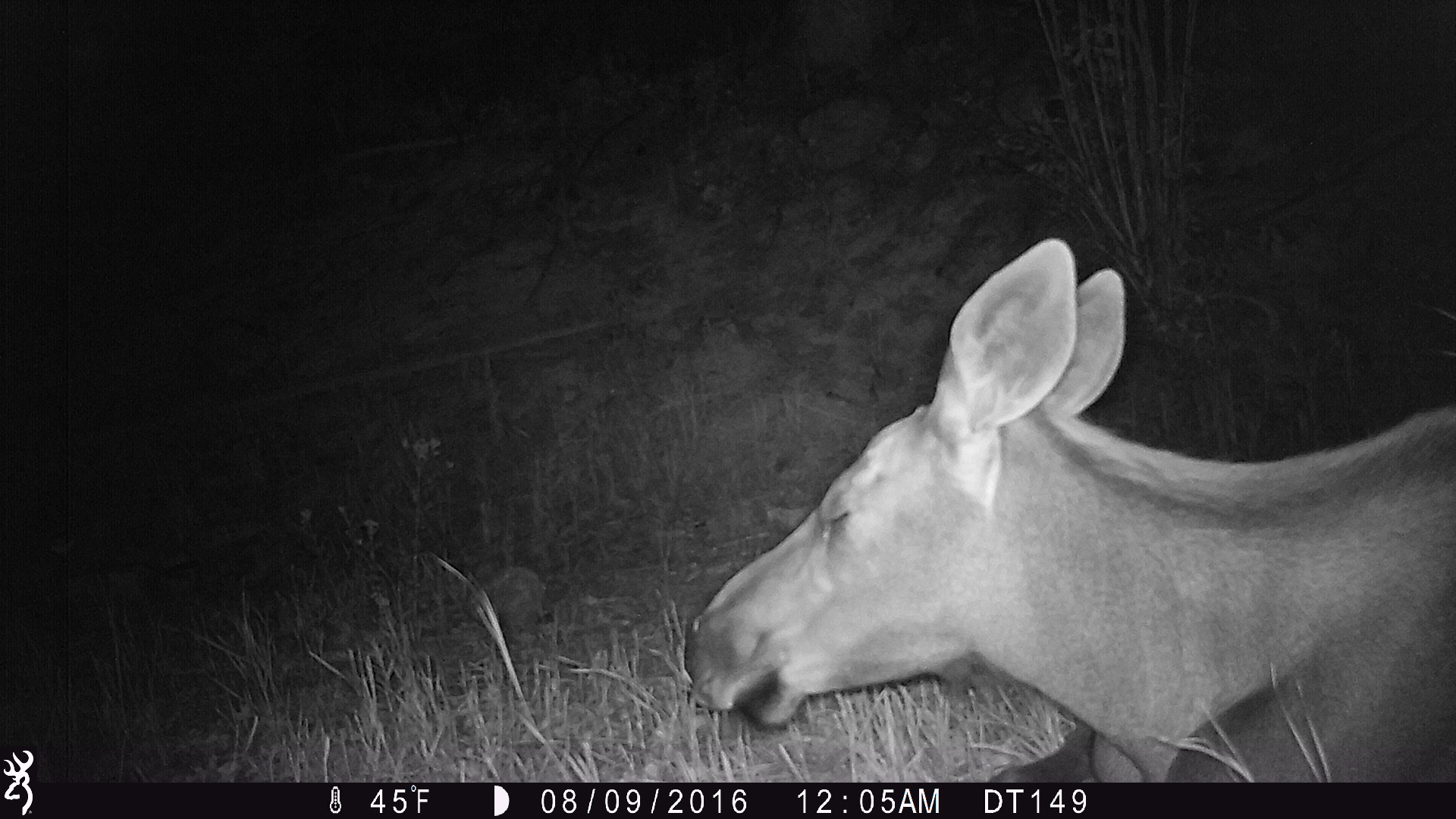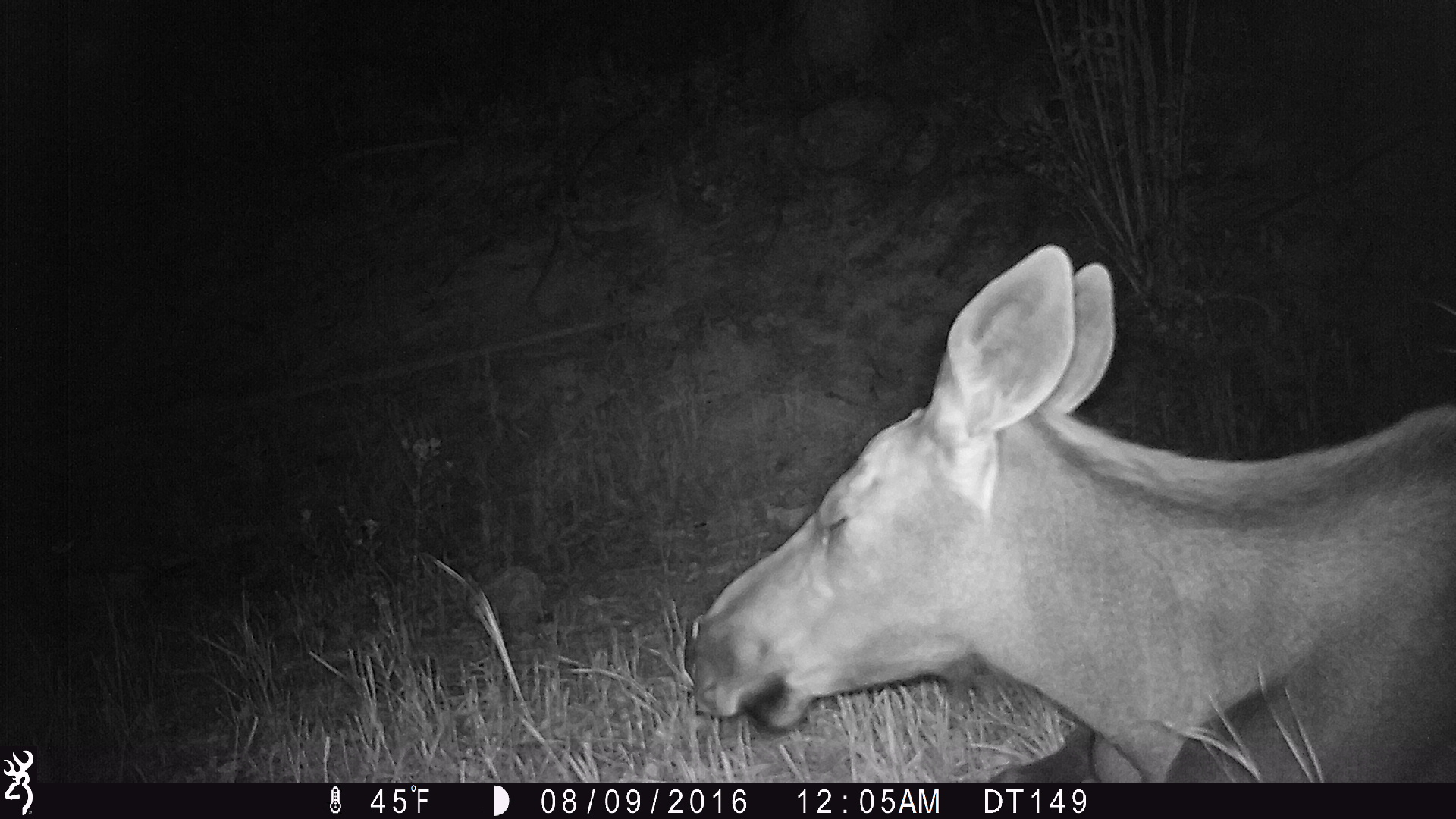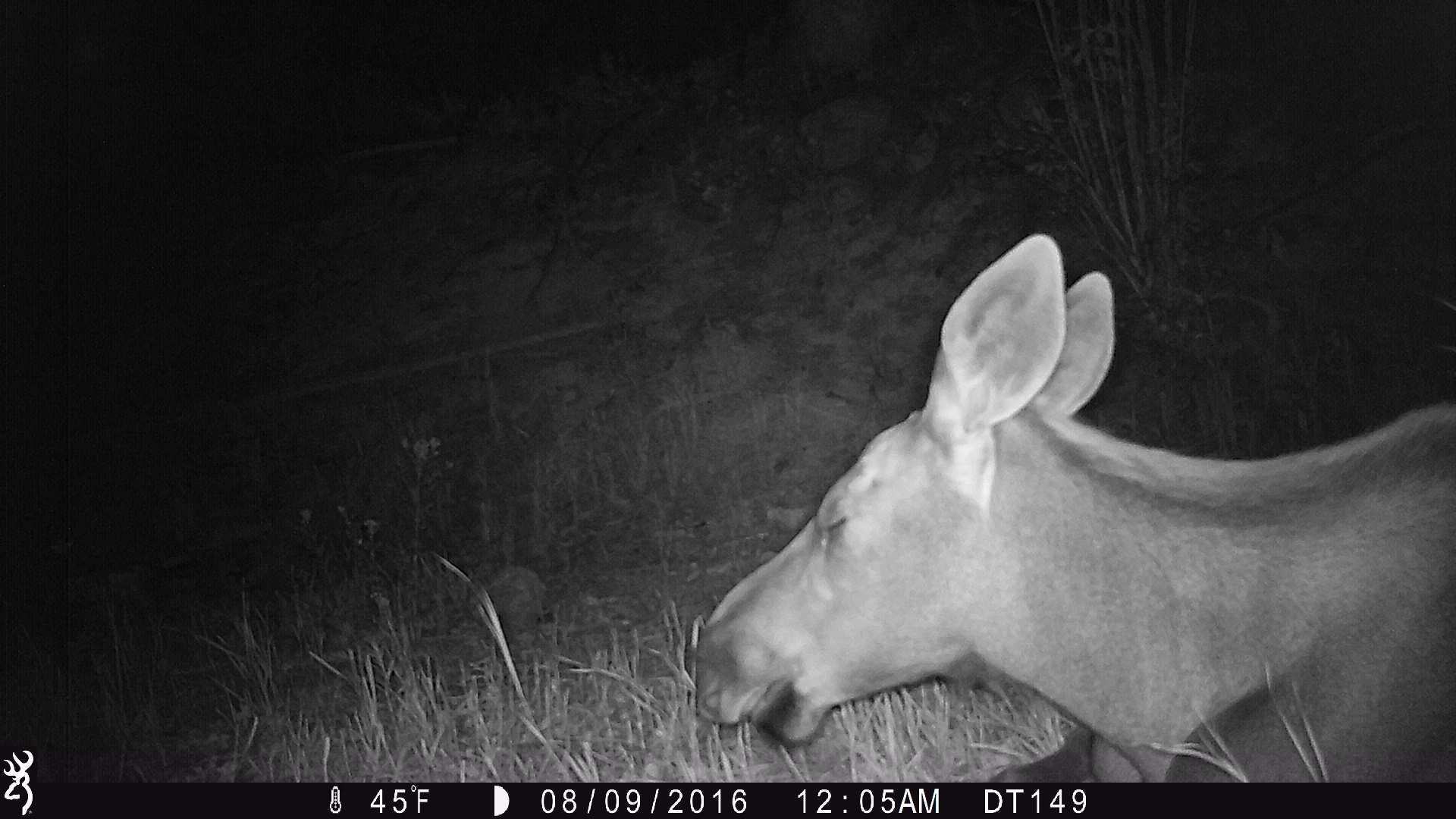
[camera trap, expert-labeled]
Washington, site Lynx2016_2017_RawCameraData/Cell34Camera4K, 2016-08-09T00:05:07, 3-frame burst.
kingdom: Animalia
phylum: Chordata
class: Mammalia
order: Artiodactyla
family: Cervidae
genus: Alces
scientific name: Alces alces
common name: moose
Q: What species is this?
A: Alces alces (moose).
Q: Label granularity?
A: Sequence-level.